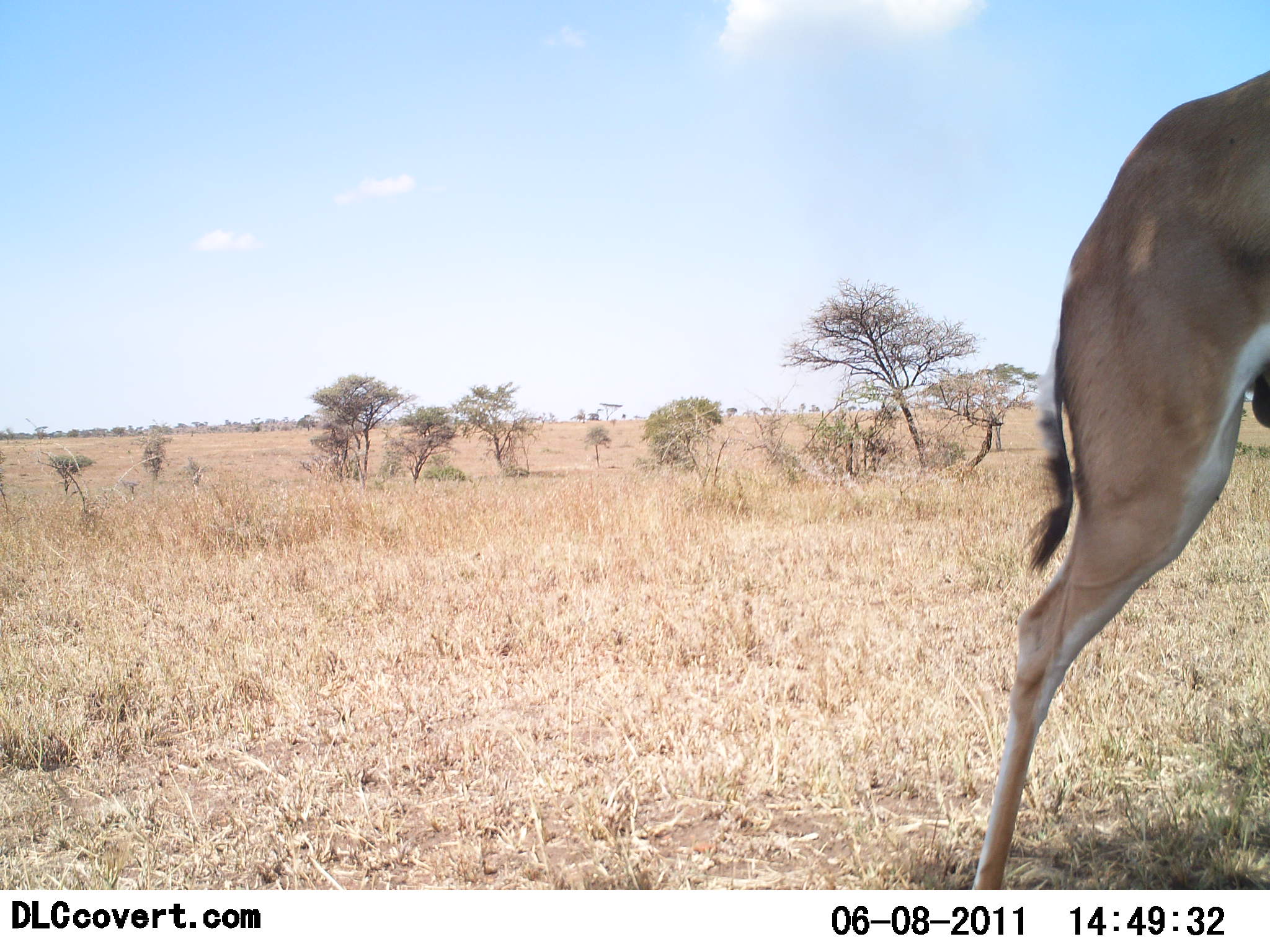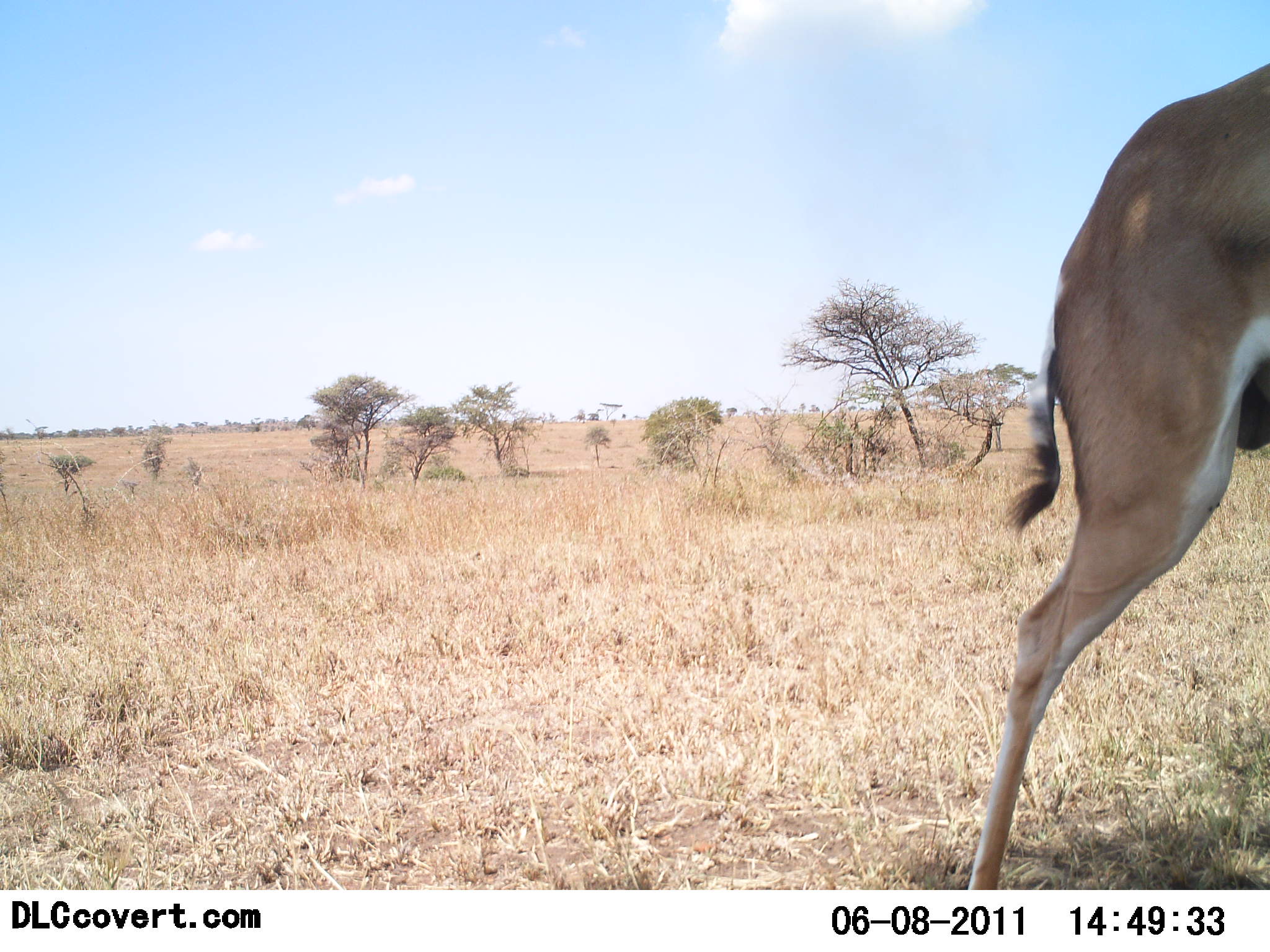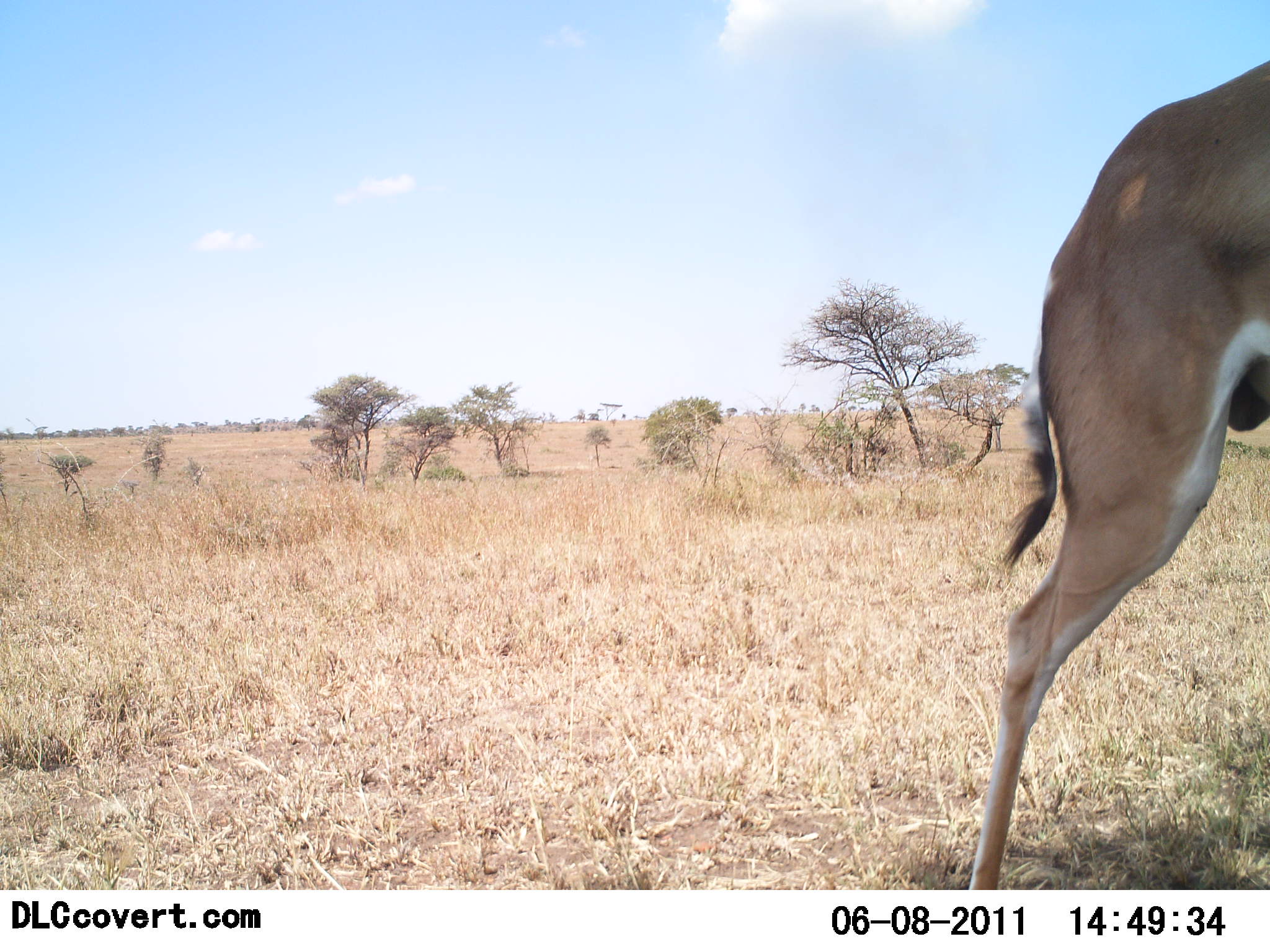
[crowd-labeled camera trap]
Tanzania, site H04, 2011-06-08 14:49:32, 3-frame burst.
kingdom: Animalia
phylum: Chordata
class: Mammalia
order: Artiodactyla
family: Bovidae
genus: Nanger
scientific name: Nanger granti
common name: grant's gazelle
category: gazellegrants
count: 1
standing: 90%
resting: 10%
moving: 10%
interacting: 0%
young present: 0%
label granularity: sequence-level